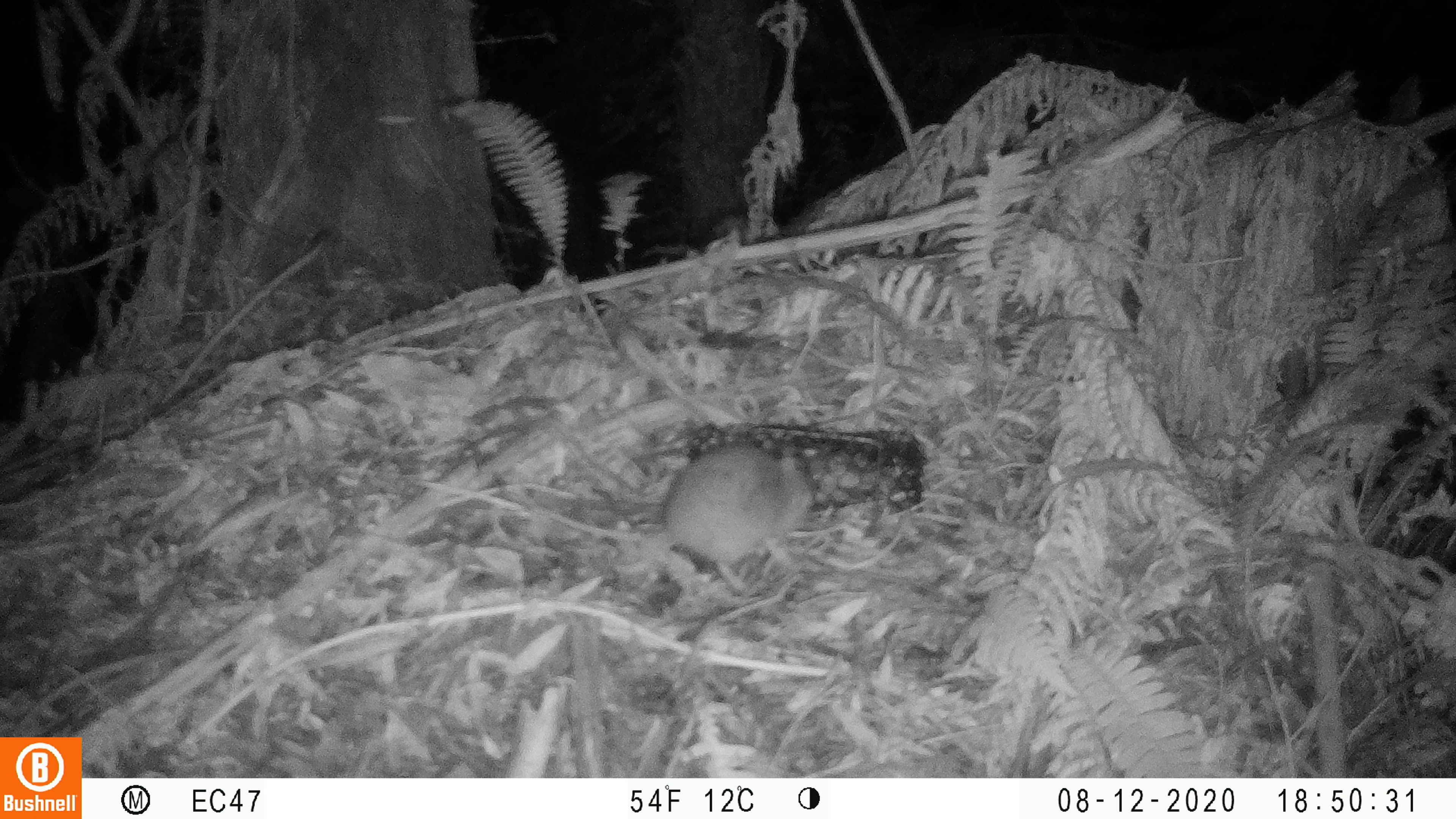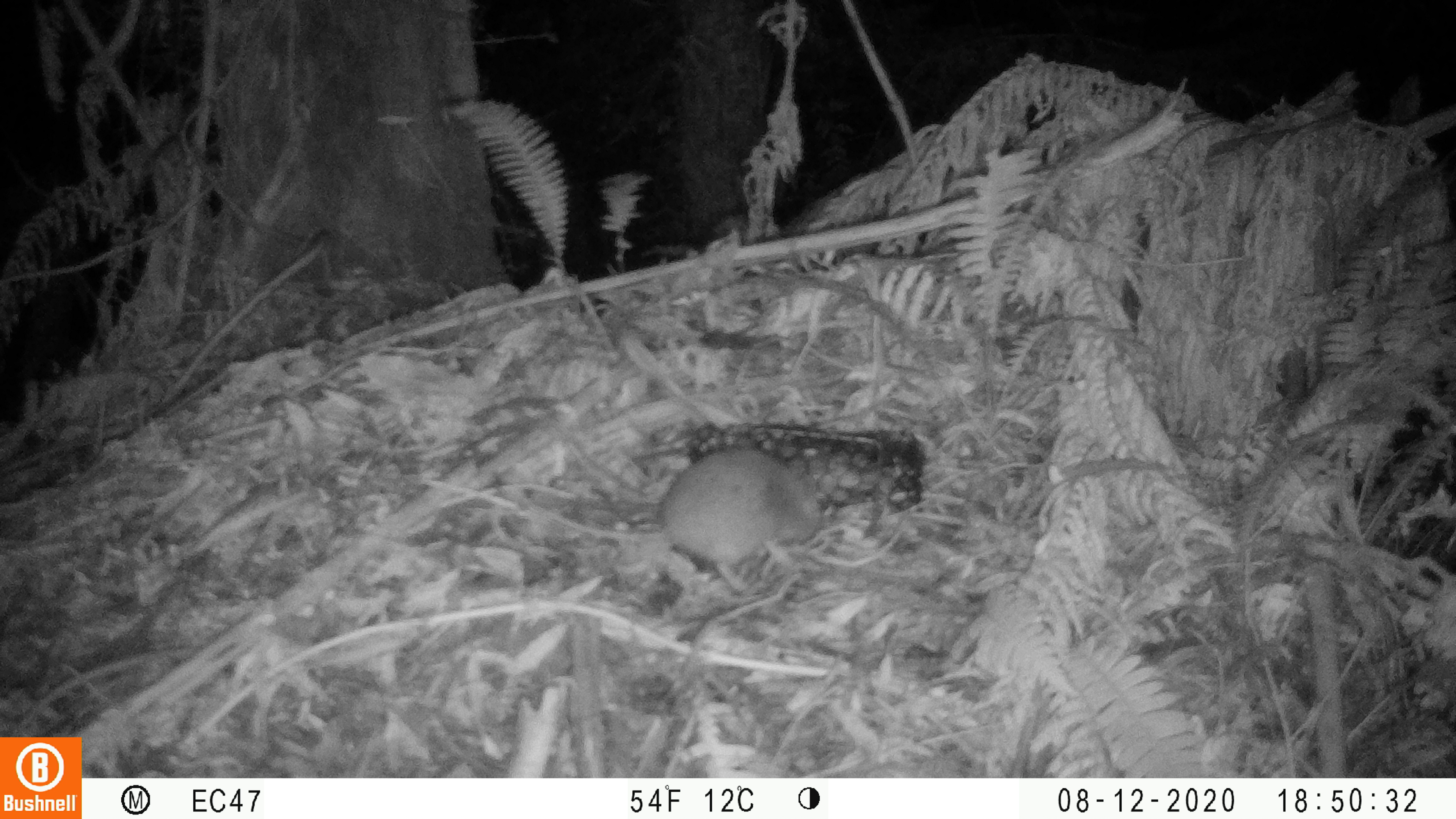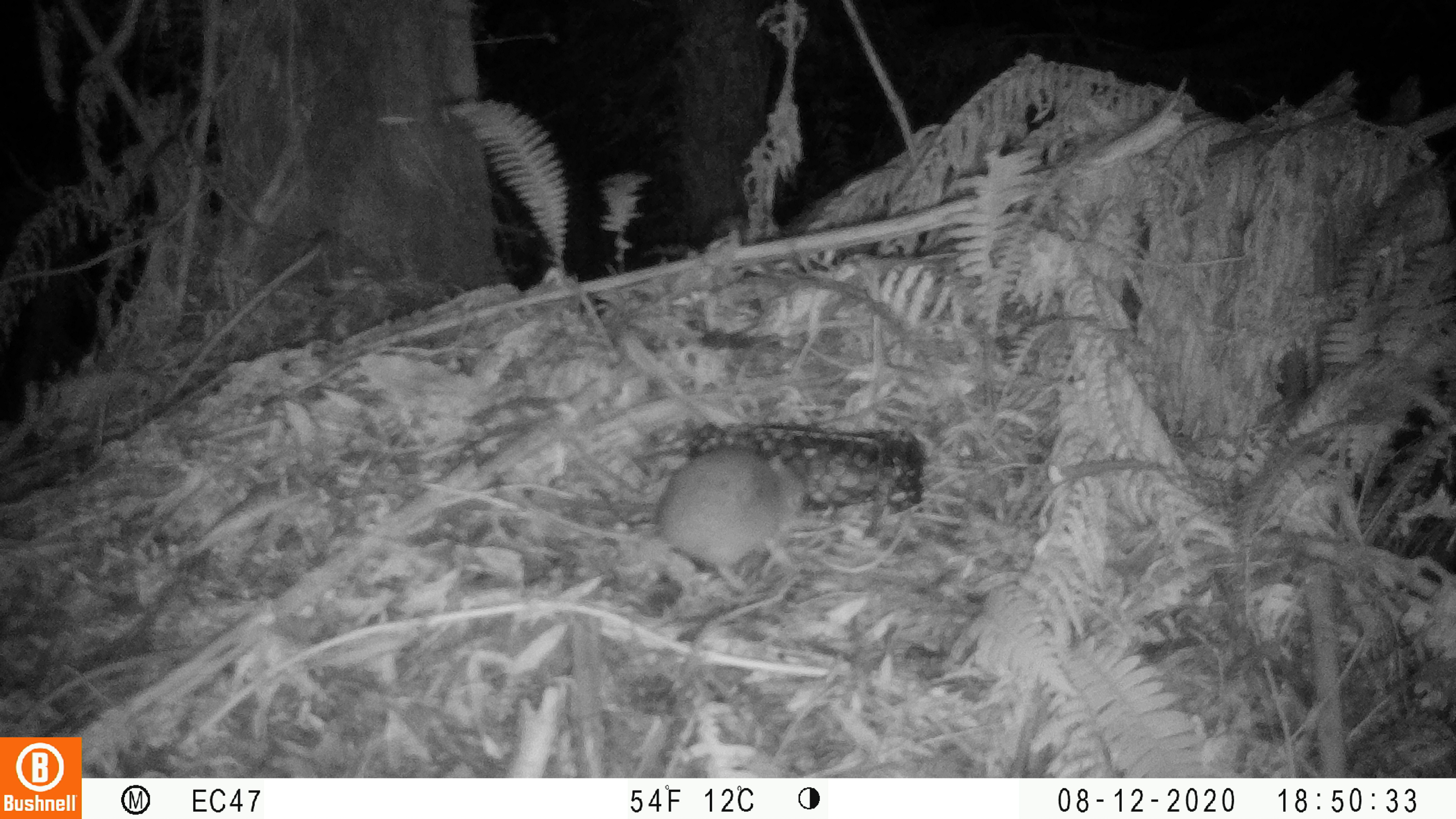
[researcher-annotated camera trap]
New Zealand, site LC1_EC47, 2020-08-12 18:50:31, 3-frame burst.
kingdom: Animalia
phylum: Chordata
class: Mammalia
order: Rodentia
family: Muridae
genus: Rattus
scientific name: Rattus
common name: rat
Rat (Rattus).